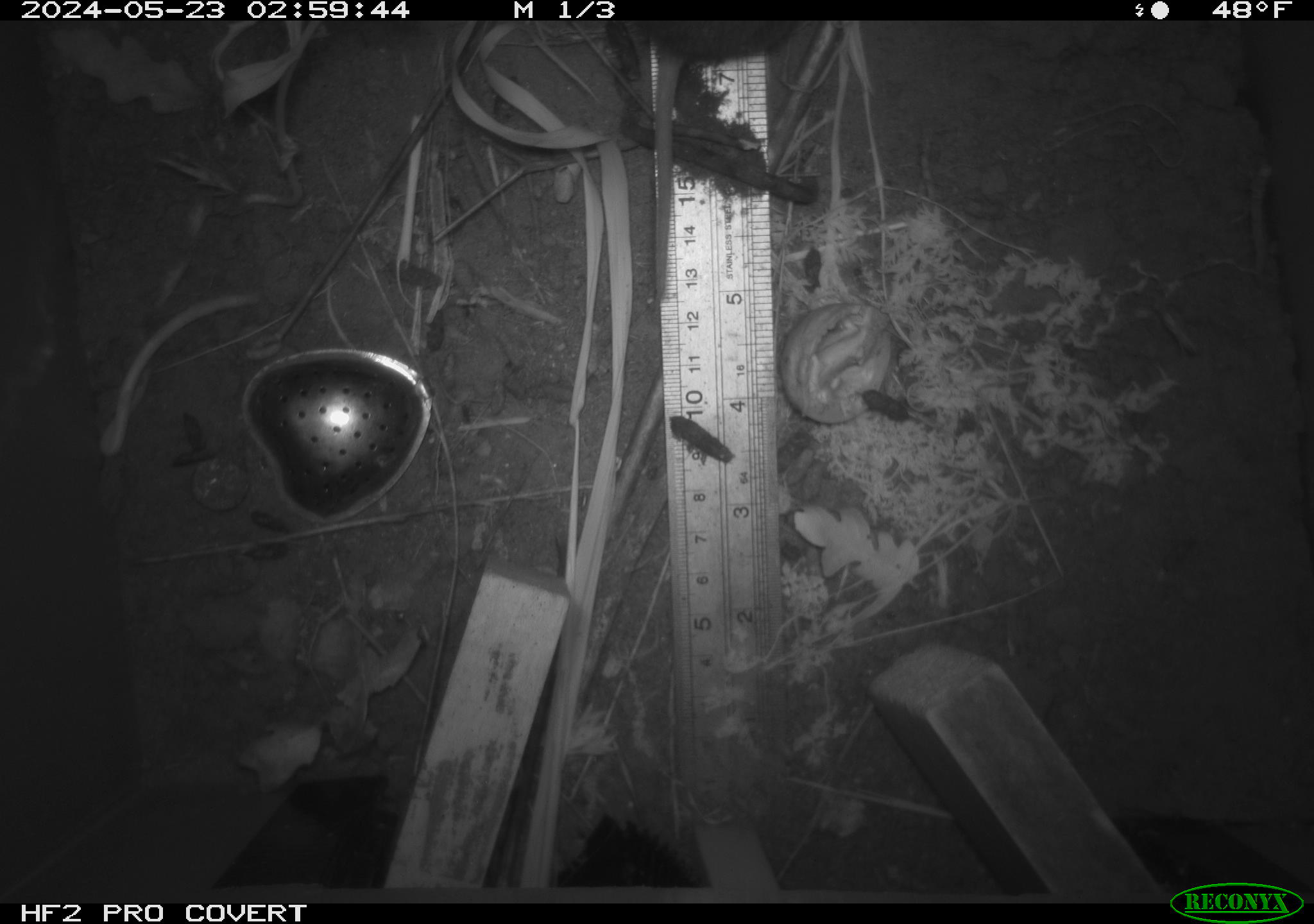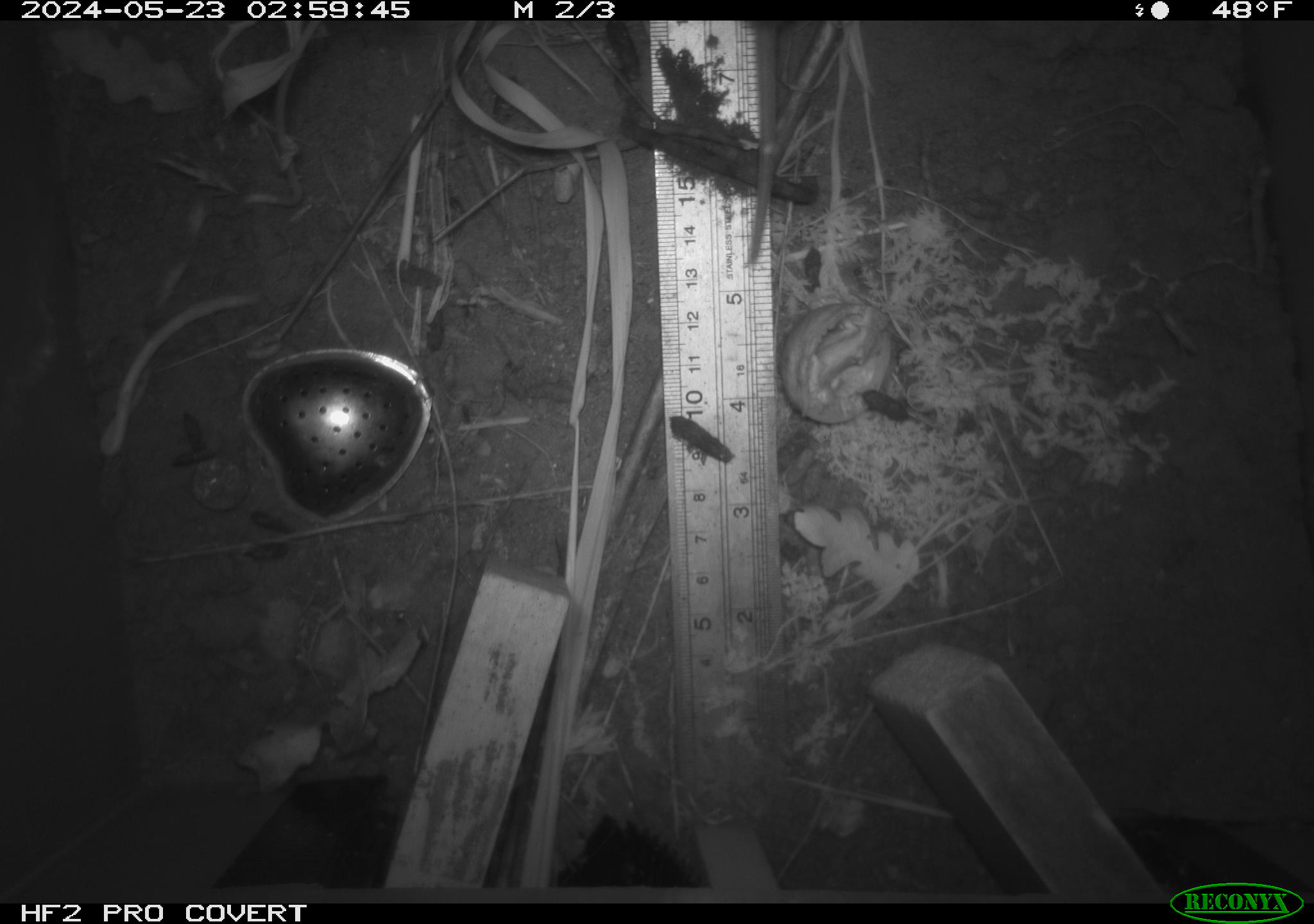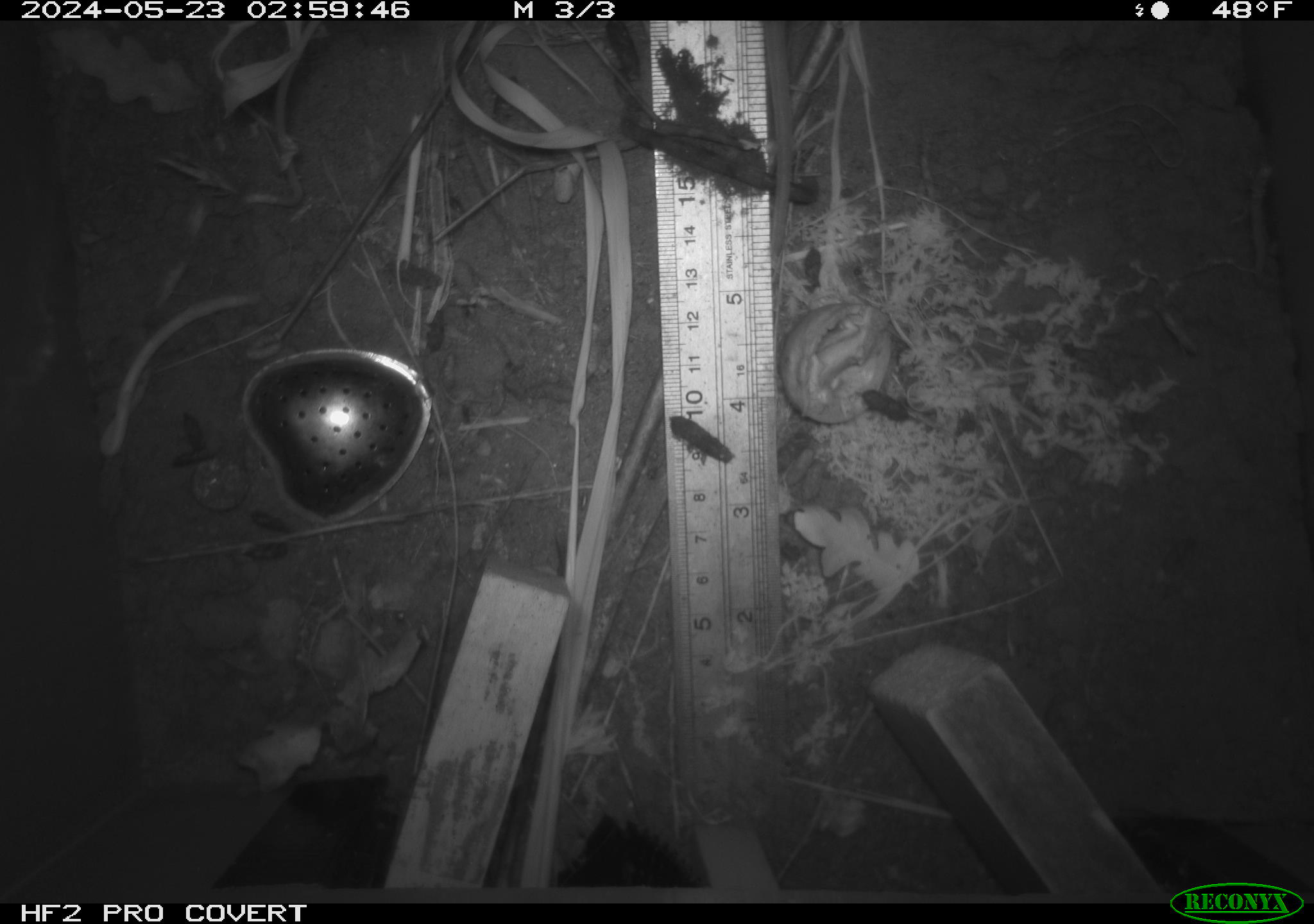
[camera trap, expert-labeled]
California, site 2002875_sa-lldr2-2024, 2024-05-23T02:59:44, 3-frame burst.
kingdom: Animalia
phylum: Chordata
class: Mammalia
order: Rodentia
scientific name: Rodentia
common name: rodent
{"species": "rodent (Rodentia)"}